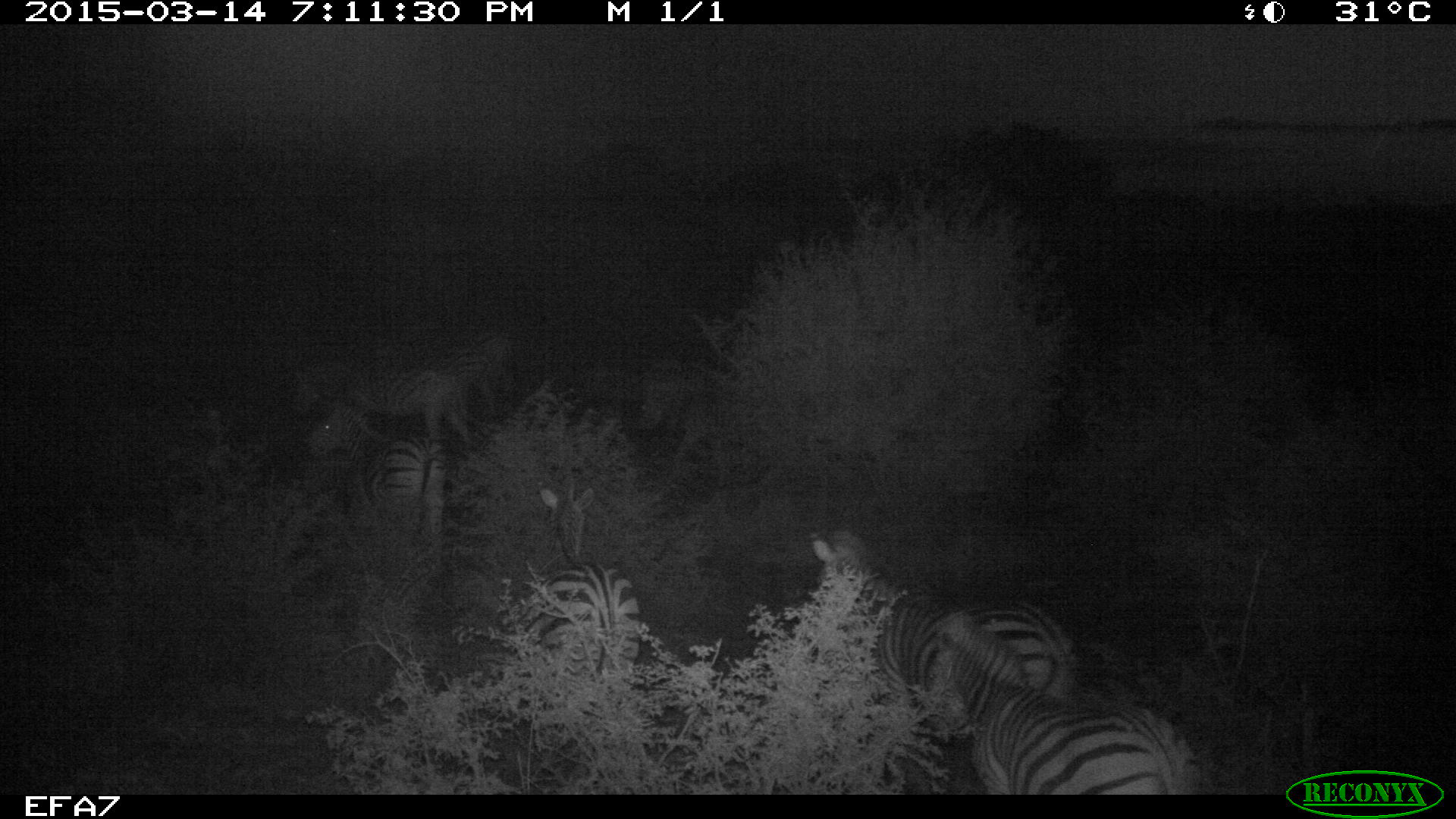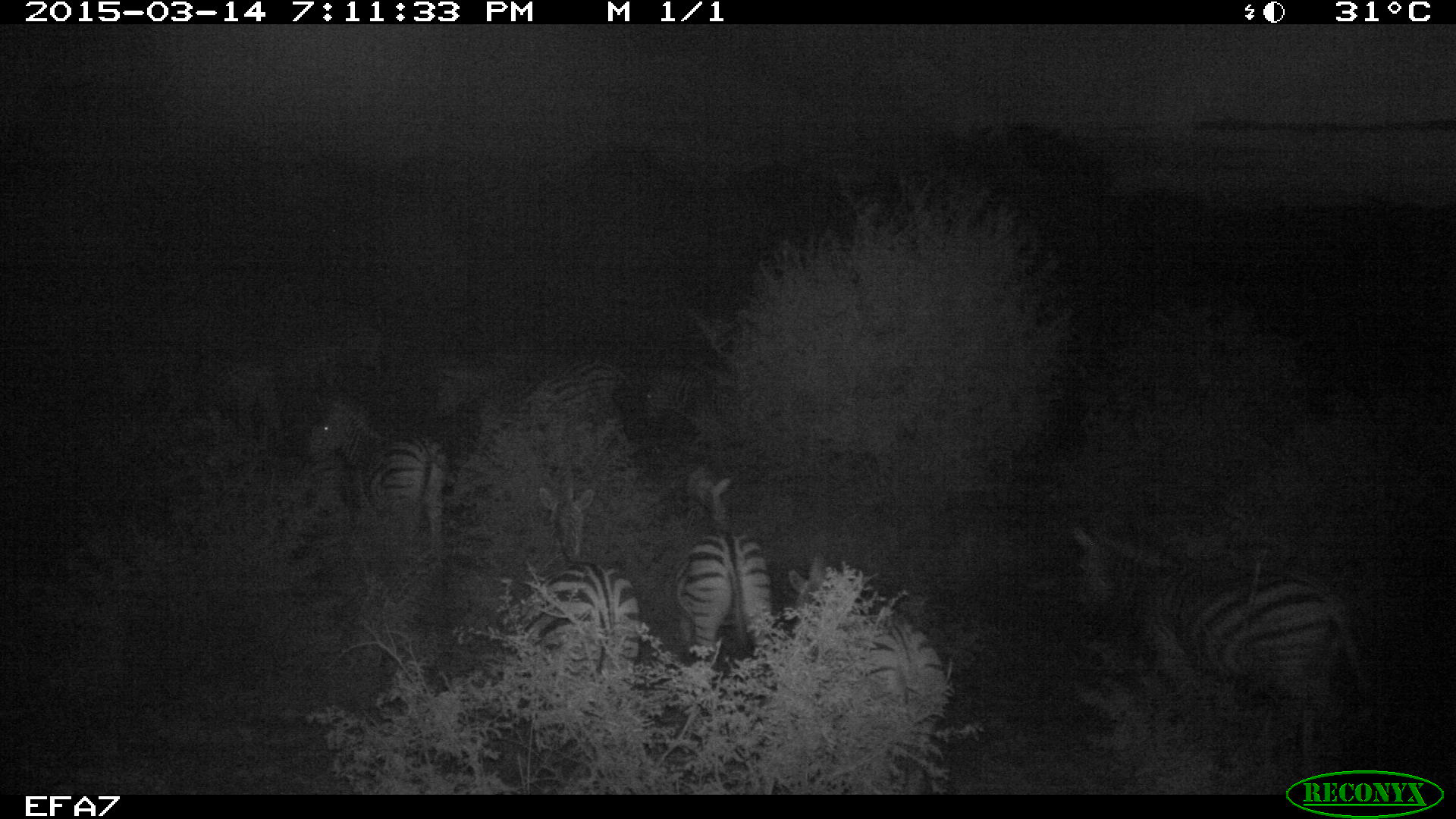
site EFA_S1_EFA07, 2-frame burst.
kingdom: Animalia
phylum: Chordata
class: Mammalia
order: Perissodactyla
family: Equidae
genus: Equus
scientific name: Equus quagga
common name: plains zebra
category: zebraplains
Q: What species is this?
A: Zebraplains (plains zebra) (Equus quagga).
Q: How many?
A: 7.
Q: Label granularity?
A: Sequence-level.